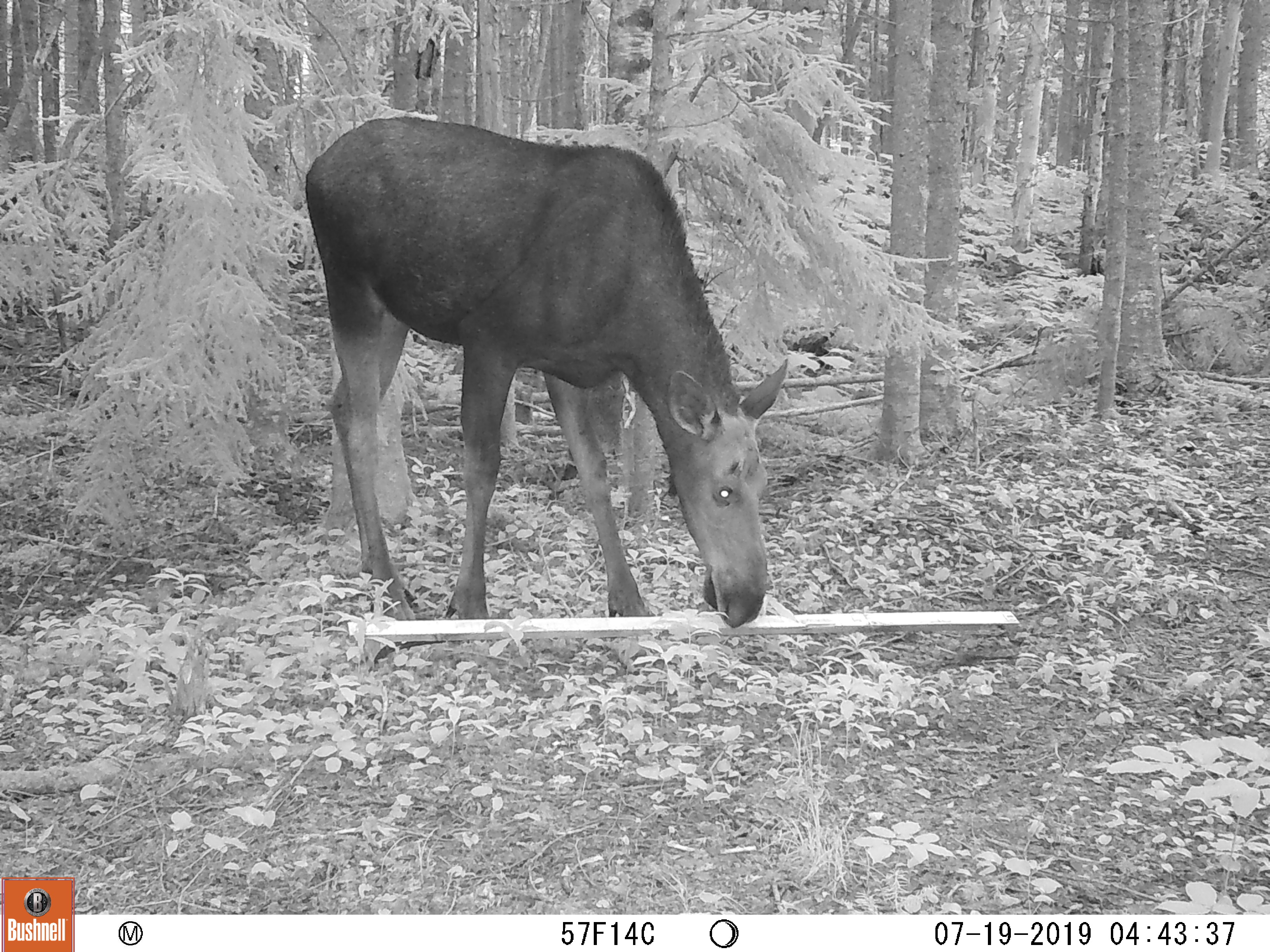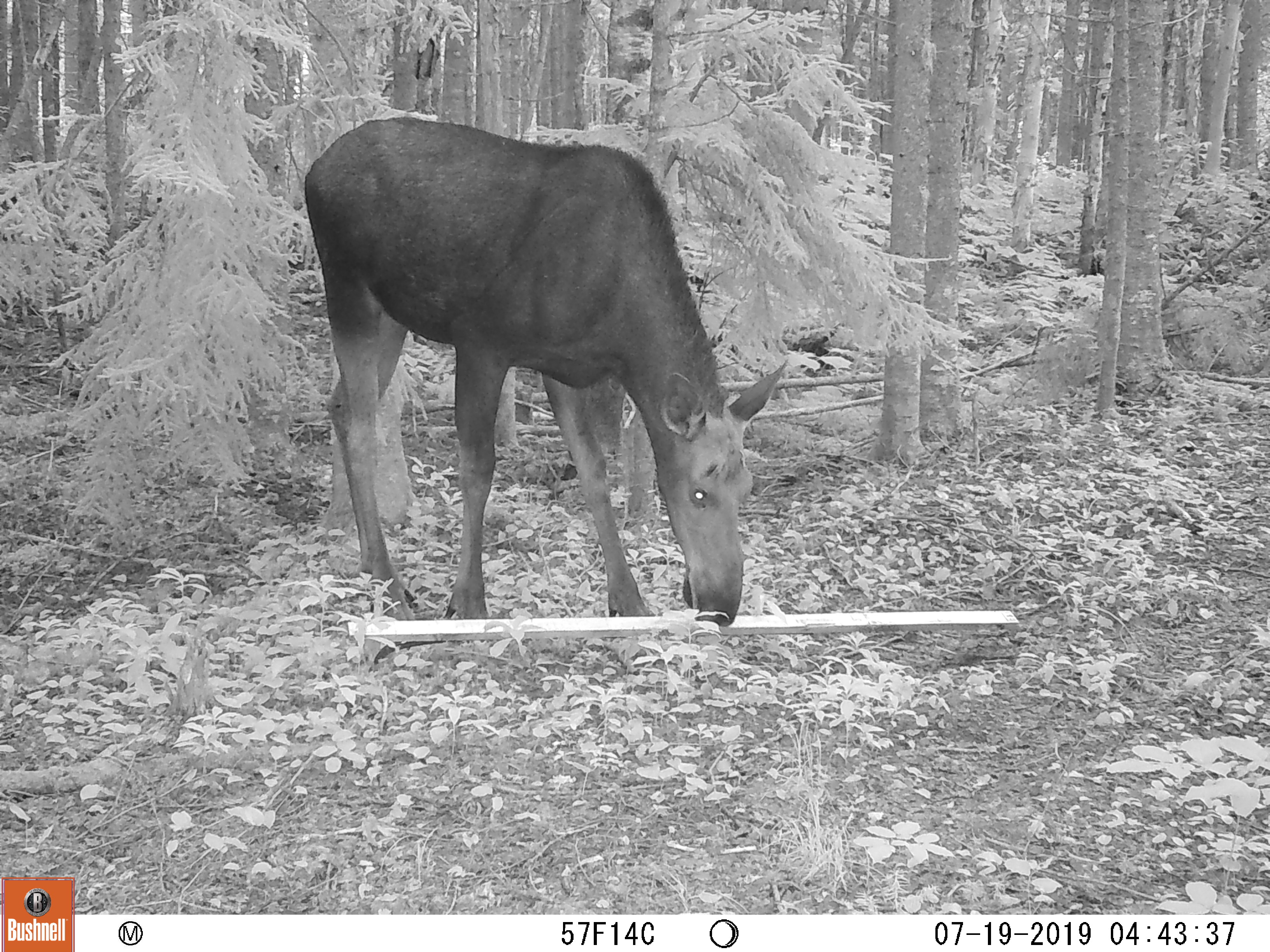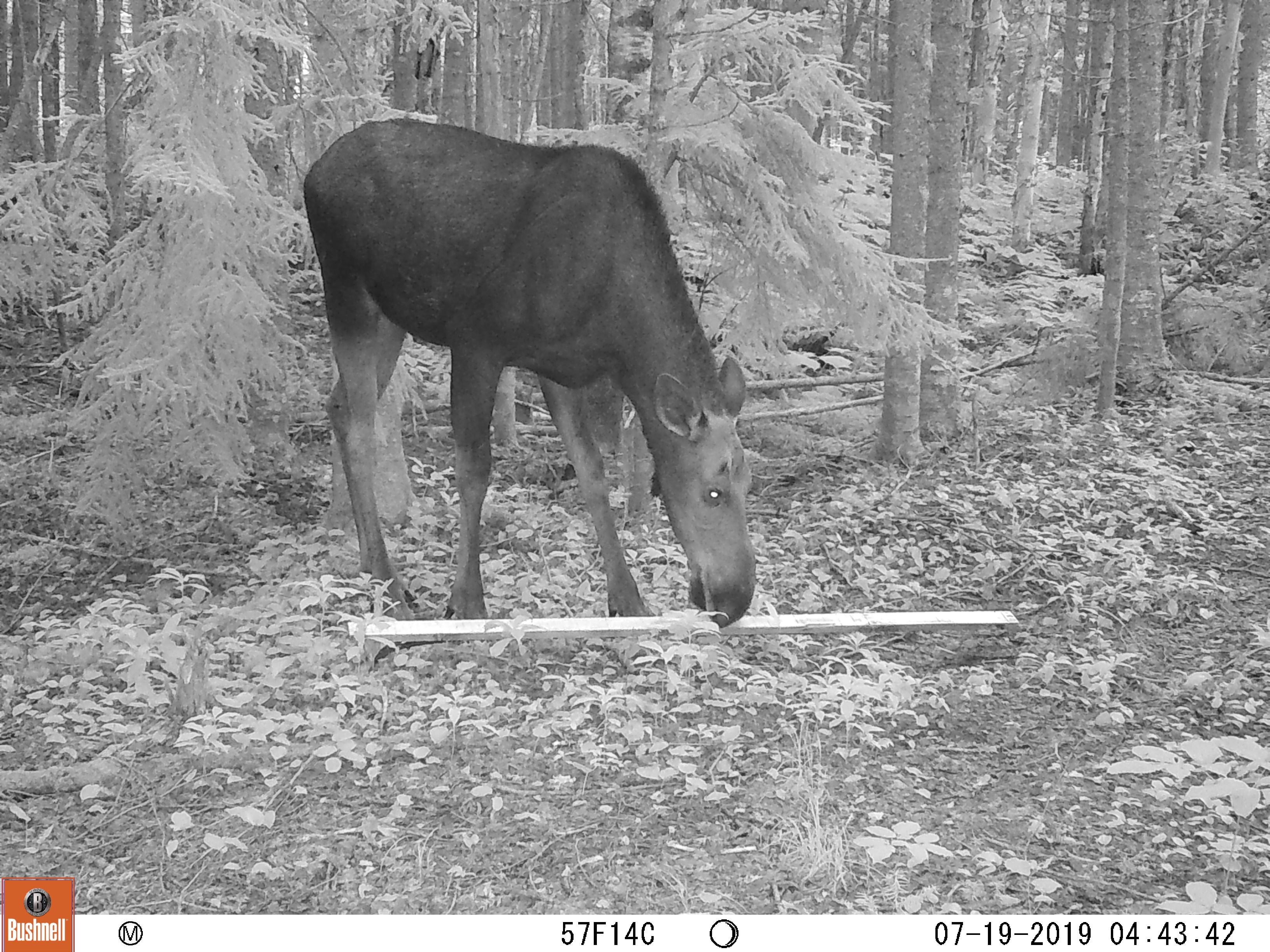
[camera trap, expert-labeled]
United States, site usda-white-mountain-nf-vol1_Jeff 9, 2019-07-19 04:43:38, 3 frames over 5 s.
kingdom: Animalia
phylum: Chordata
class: Mammalia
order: Artiodactyla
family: Cervidae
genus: Alces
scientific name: Alces alces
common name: moose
Moose (Alces alces).